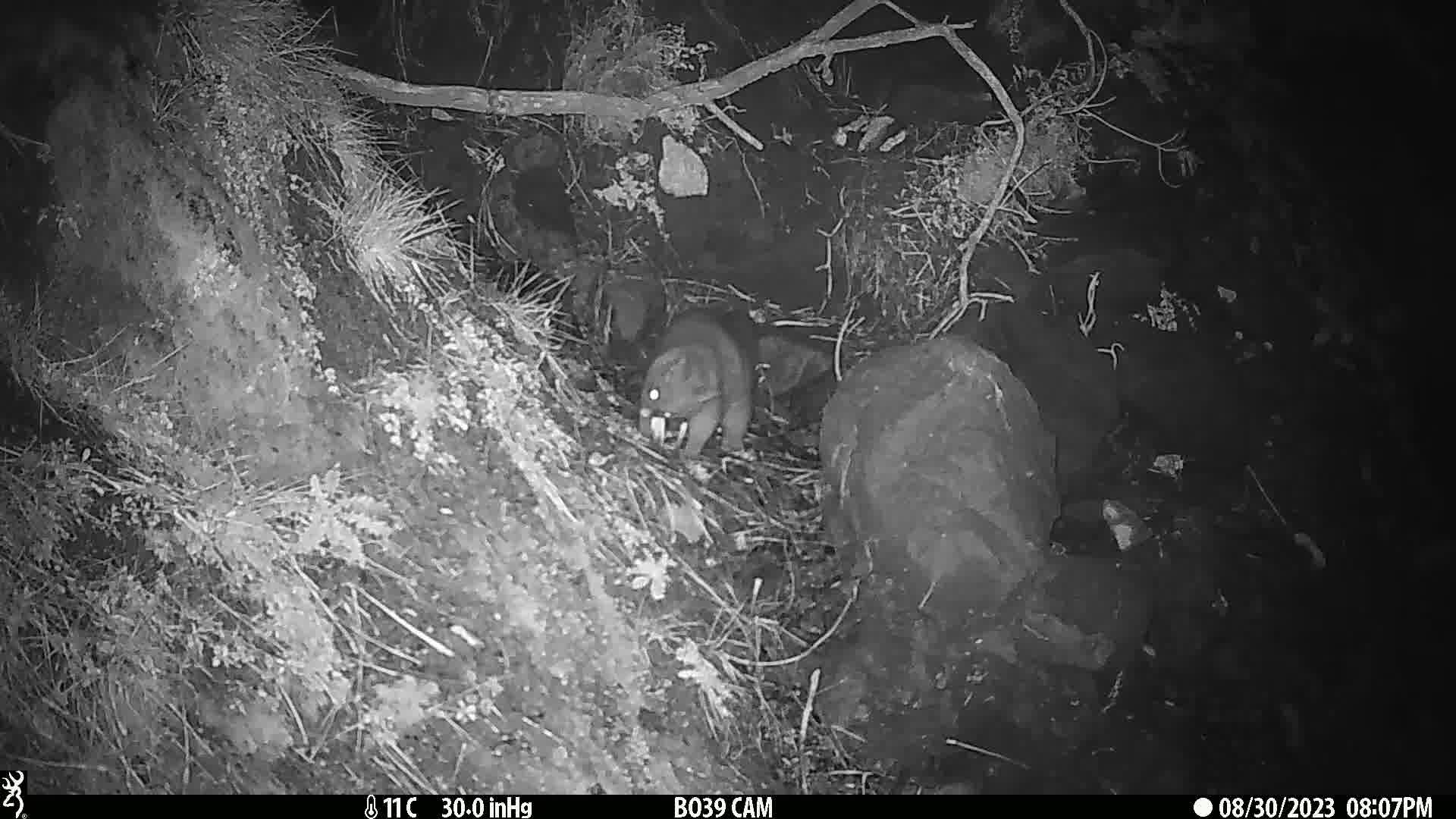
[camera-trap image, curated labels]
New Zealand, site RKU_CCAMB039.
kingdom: Animalia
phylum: Chordata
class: Mammalia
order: Diprotodontia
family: Phalangeridae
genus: Trichosurus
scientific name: Trichosurus vulpecula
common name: common brushtail possum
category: possum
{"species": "possum (common brushtail possum) (Trichosurus vulpecula)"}